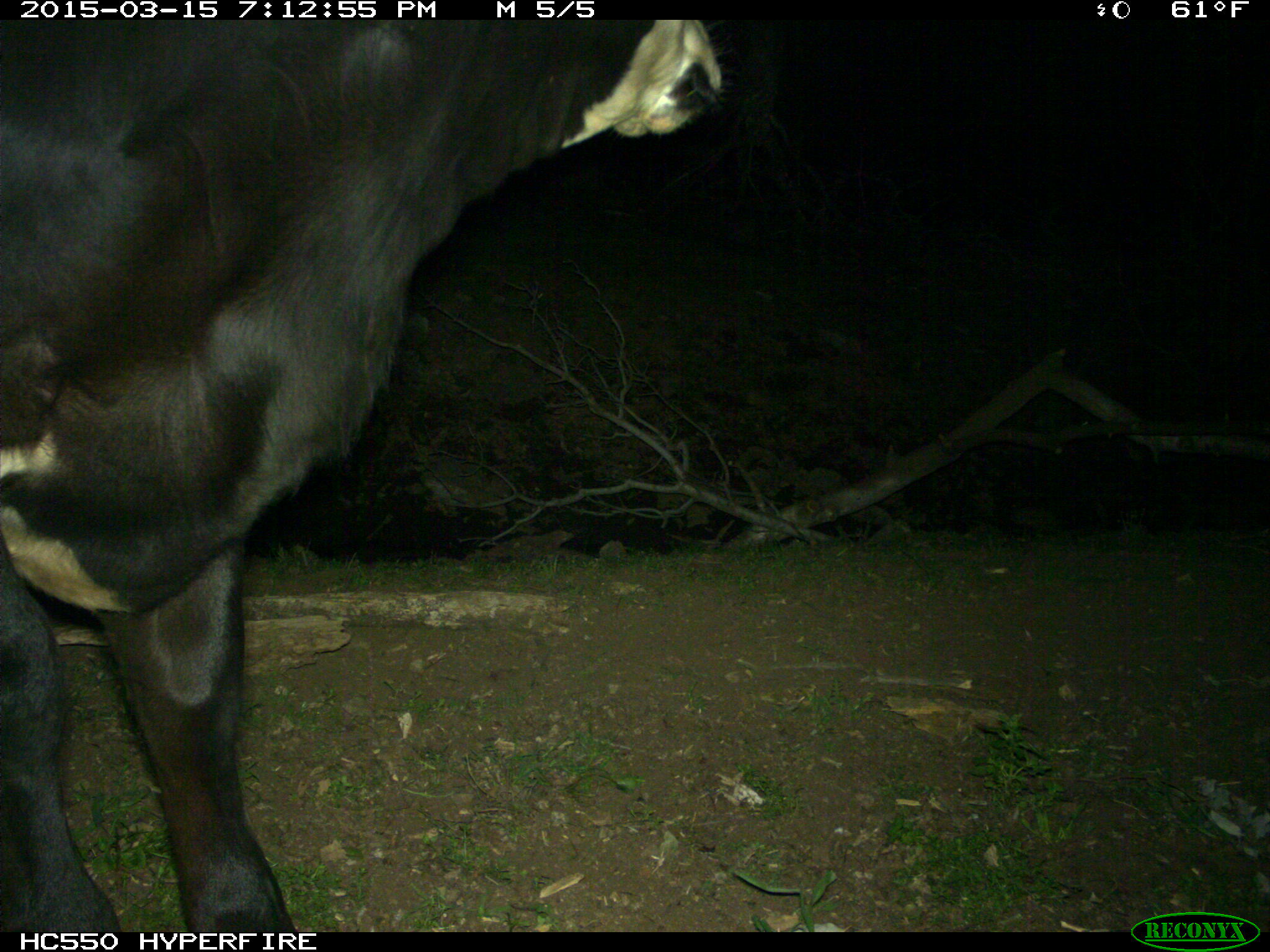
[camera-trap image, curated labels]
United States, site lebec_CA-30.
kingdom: Animalia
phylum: Chordata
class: Mammalia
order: Artiodactyla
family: Bovidae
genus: Bos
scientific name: Bos taurus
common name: domestic cow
Bos taurus (domestic cow).